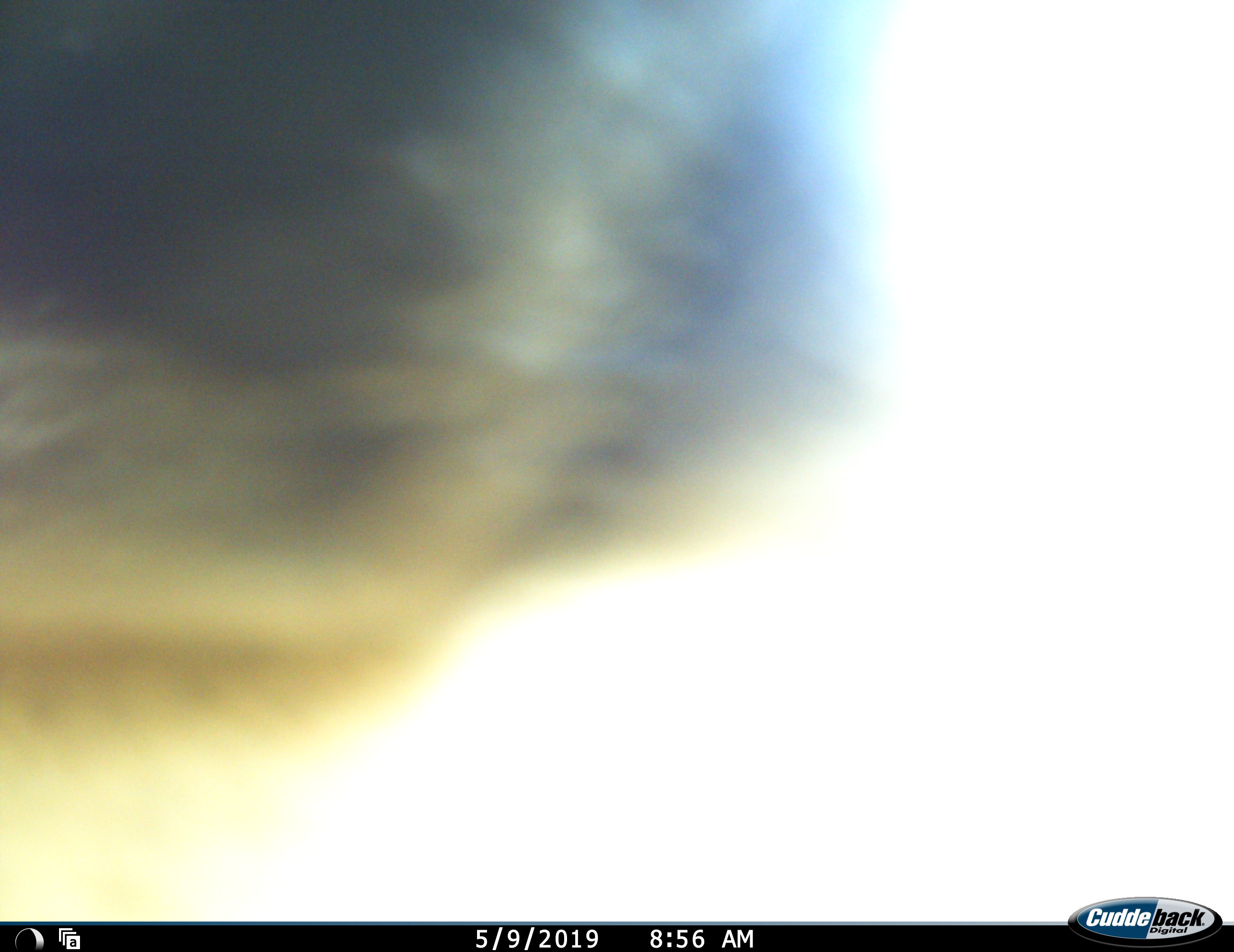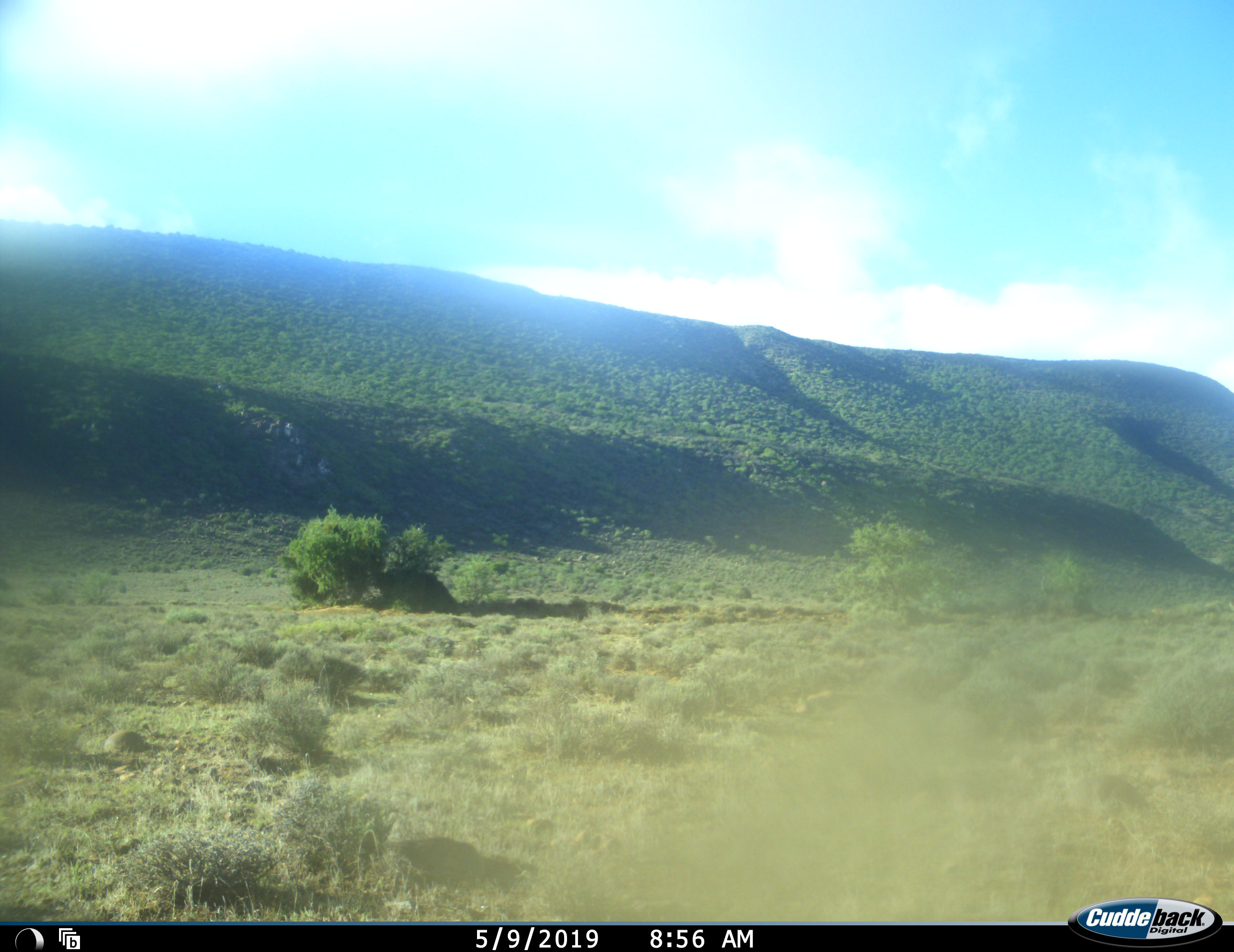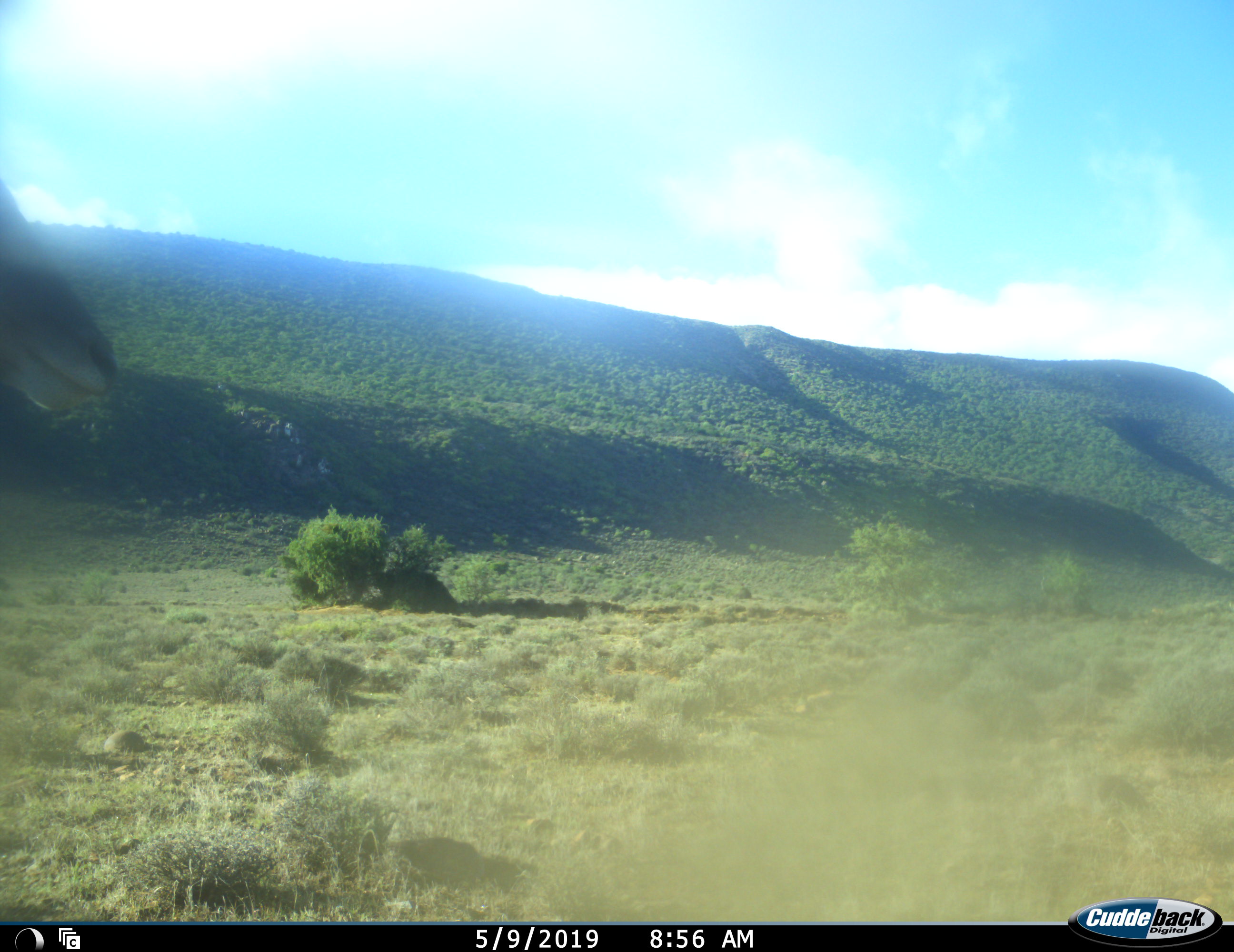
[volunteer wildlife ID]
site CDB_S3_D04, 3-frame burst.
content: unidentified animal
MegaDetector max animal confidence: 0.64